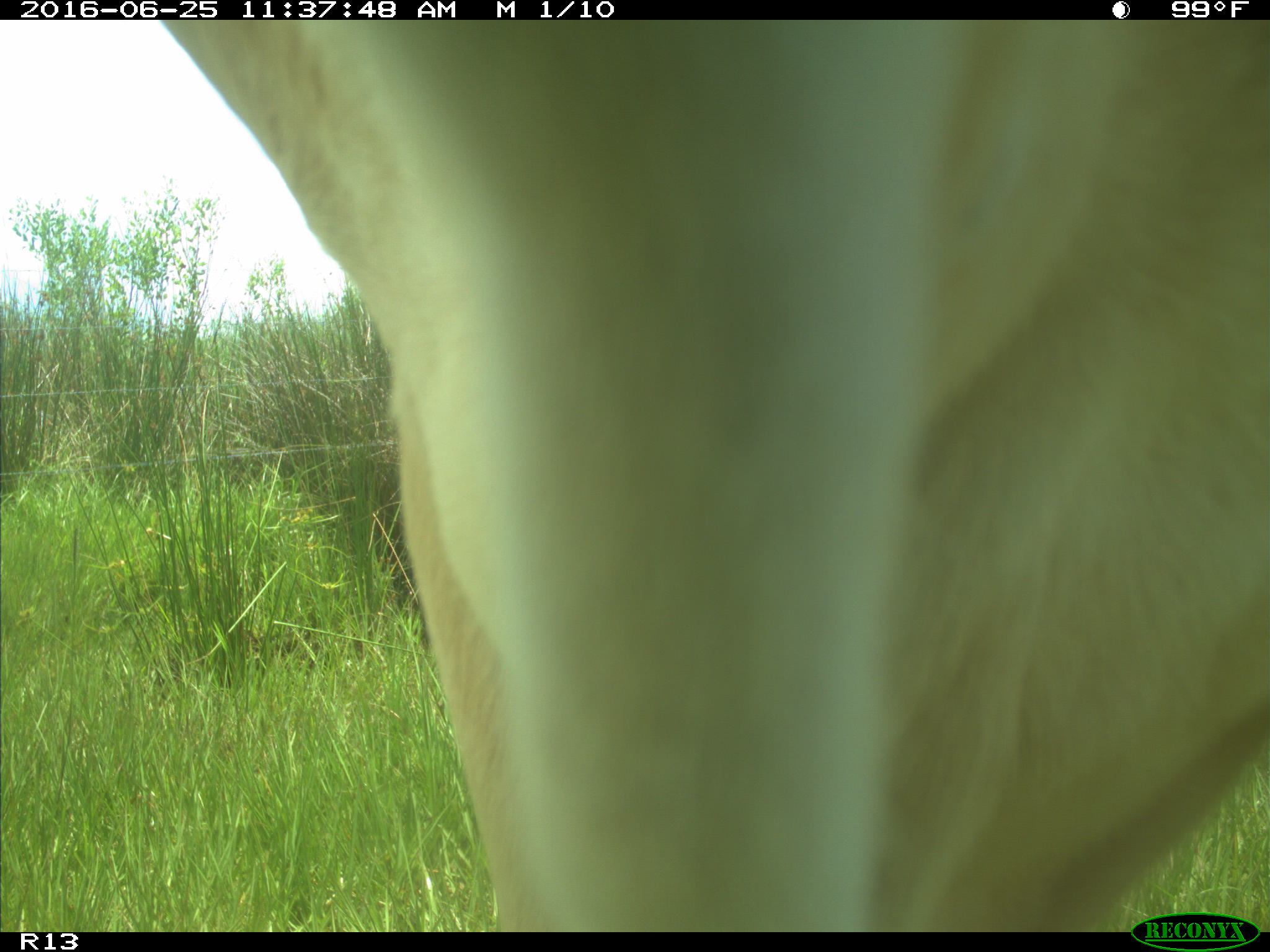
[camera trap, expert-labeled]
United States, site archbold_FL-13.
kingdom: Animalia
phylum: Chordata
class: Mammalia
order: Artiodactyla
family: Bovidae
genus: Bos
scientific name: Bos taurus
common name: domestic cow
Bos taurus (domestic cow).